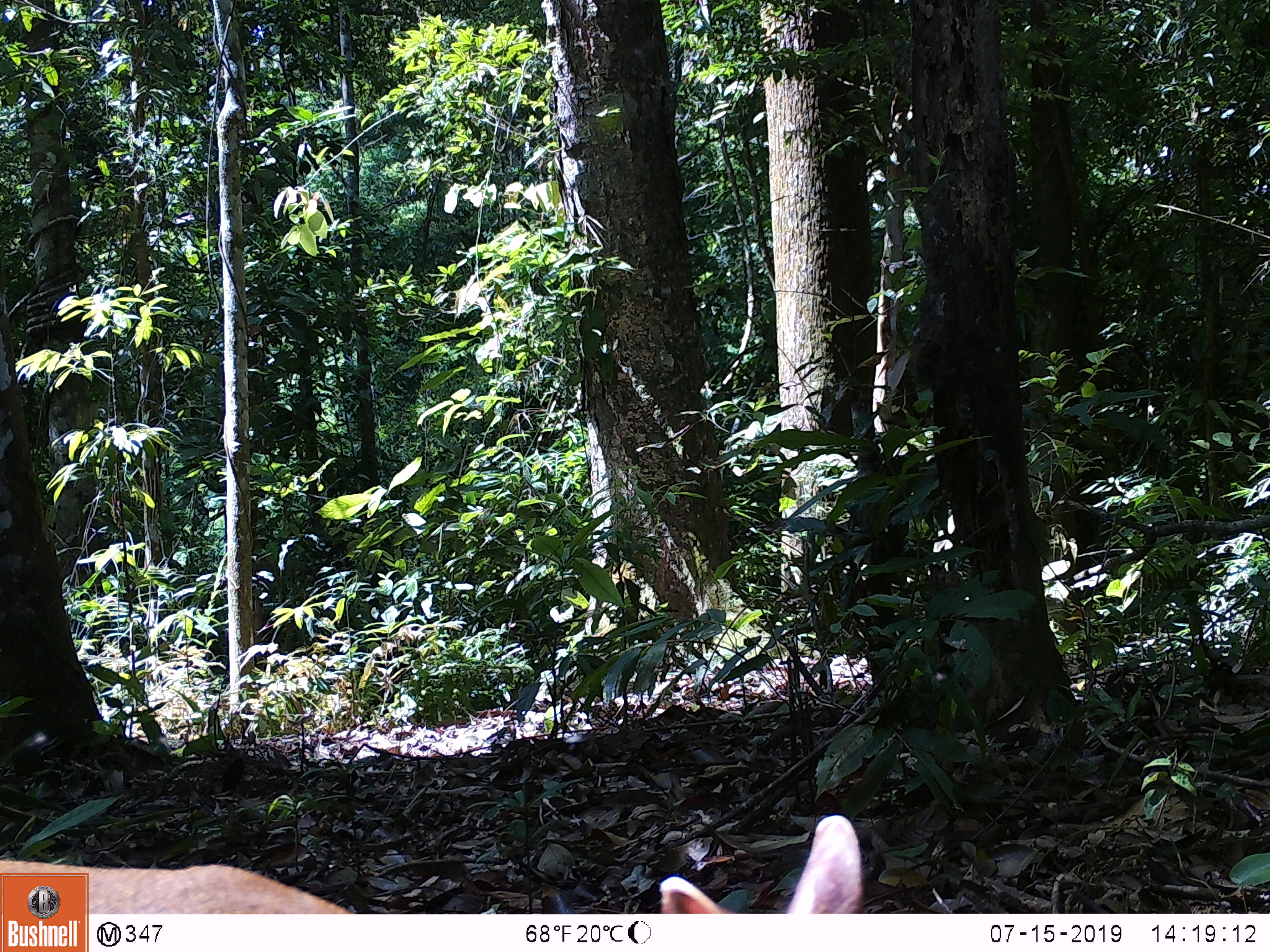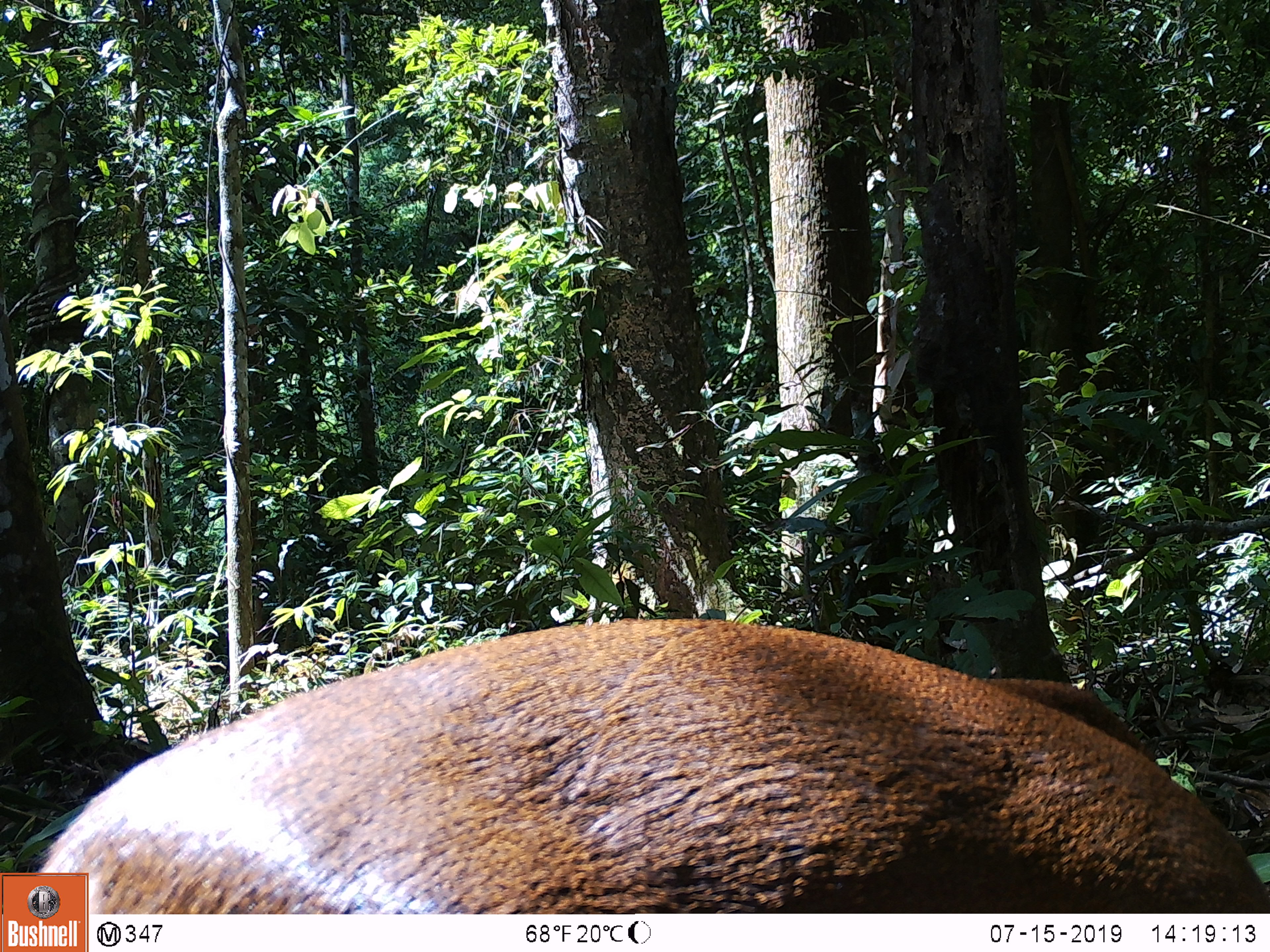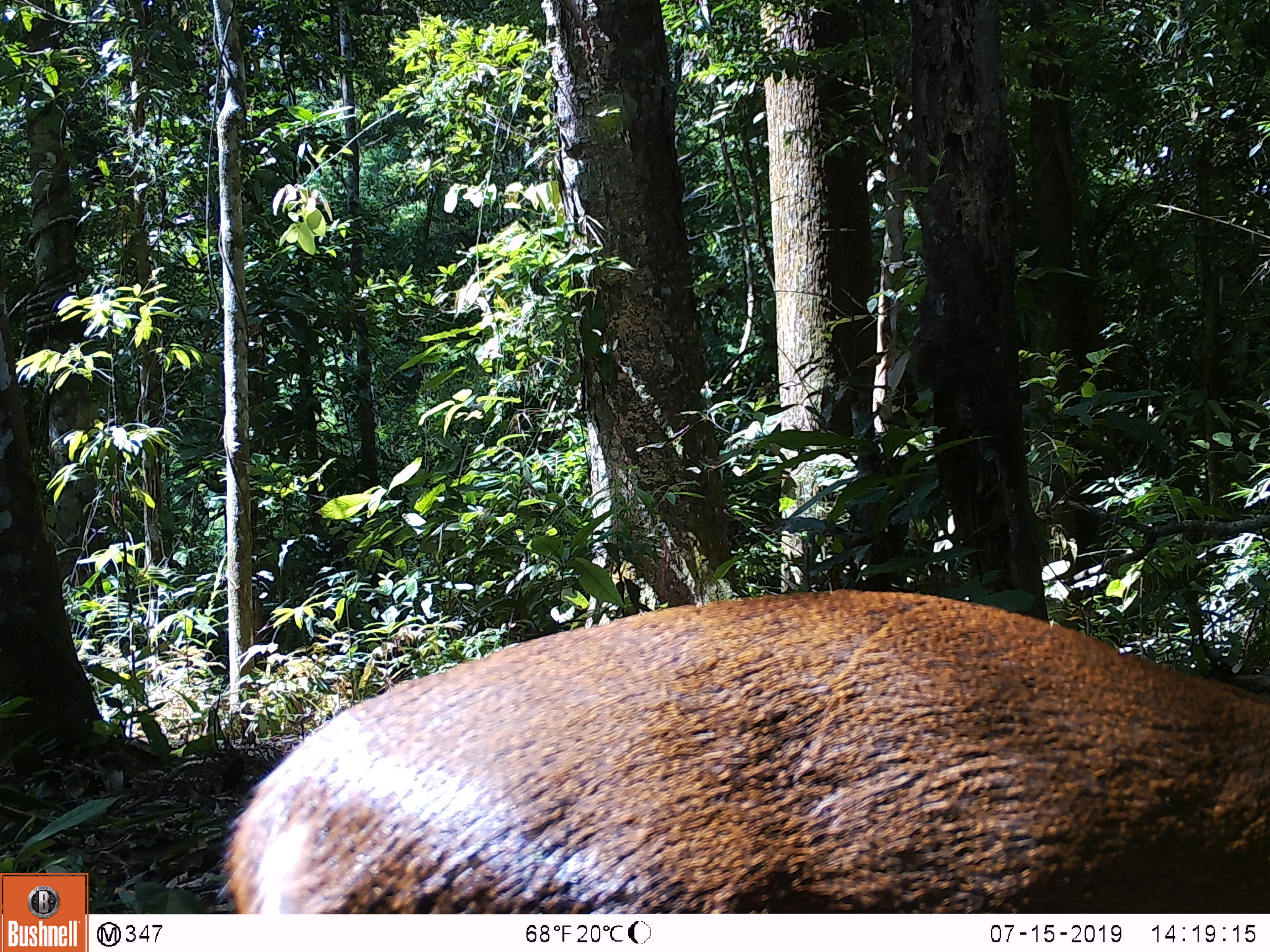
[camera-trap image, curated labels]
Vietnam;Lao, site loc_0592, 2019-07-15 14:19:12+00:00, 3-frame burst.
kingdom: Animalia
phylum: Chordata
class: Mammalia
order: Artiodactyla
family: Cervidae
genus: Muntiacus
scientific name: Muntiacus muntjak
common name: red muntjac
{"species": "red muntjac (Muntiacus muntjak)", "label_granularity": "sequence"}